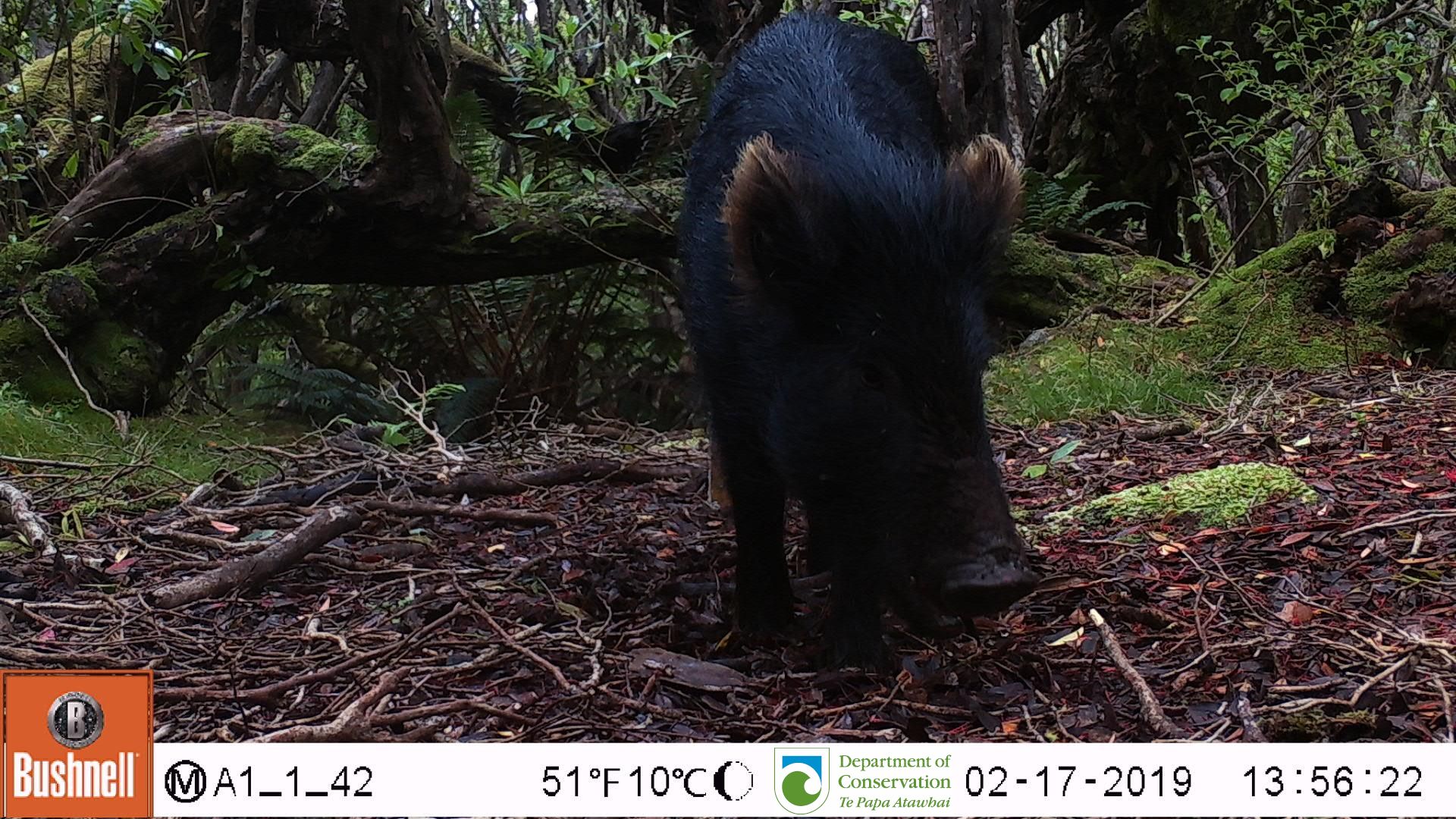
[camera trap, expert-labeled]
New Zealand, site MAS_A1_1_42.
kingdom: Animalia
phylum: Chordata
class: Mammalia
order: Artiodactyla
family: Suidae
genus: Sus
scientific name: Sus scrofa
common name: pig